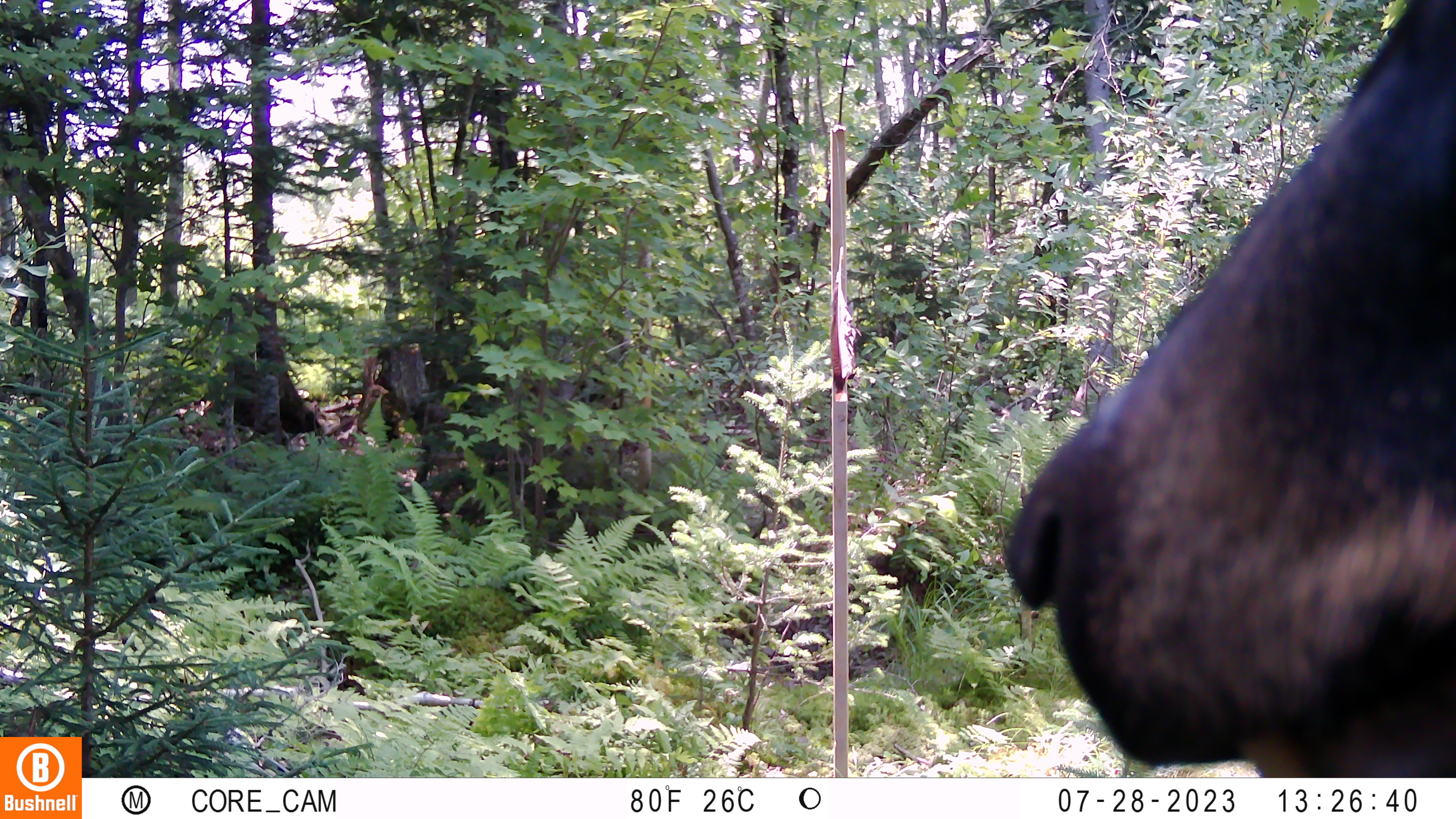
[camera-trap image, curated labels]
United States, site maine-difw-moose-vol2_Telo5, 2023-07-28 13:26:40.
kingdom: Animalia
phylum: Chordata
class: Mammalia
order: Carnivora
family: Ursidae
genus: Ursus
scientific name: Ursus americanus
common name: black bear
Black bear (Ursus americanus).